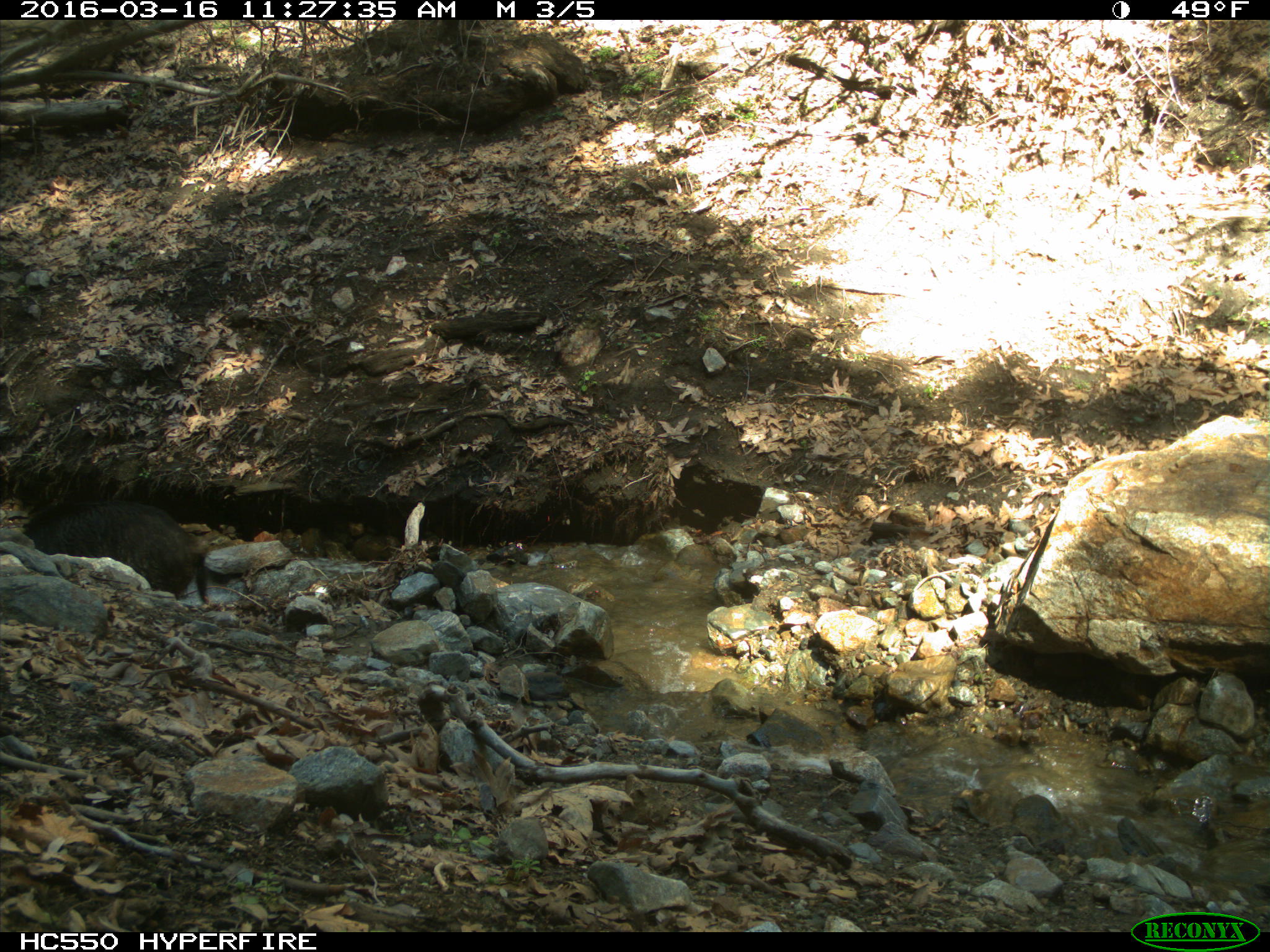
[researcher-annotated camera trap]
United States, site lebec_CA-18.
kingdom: Animalia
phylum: Chordata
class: Mammalia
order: Artiodactyla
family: Suidae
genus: Sus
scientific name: Sus scrofa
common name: wild boar